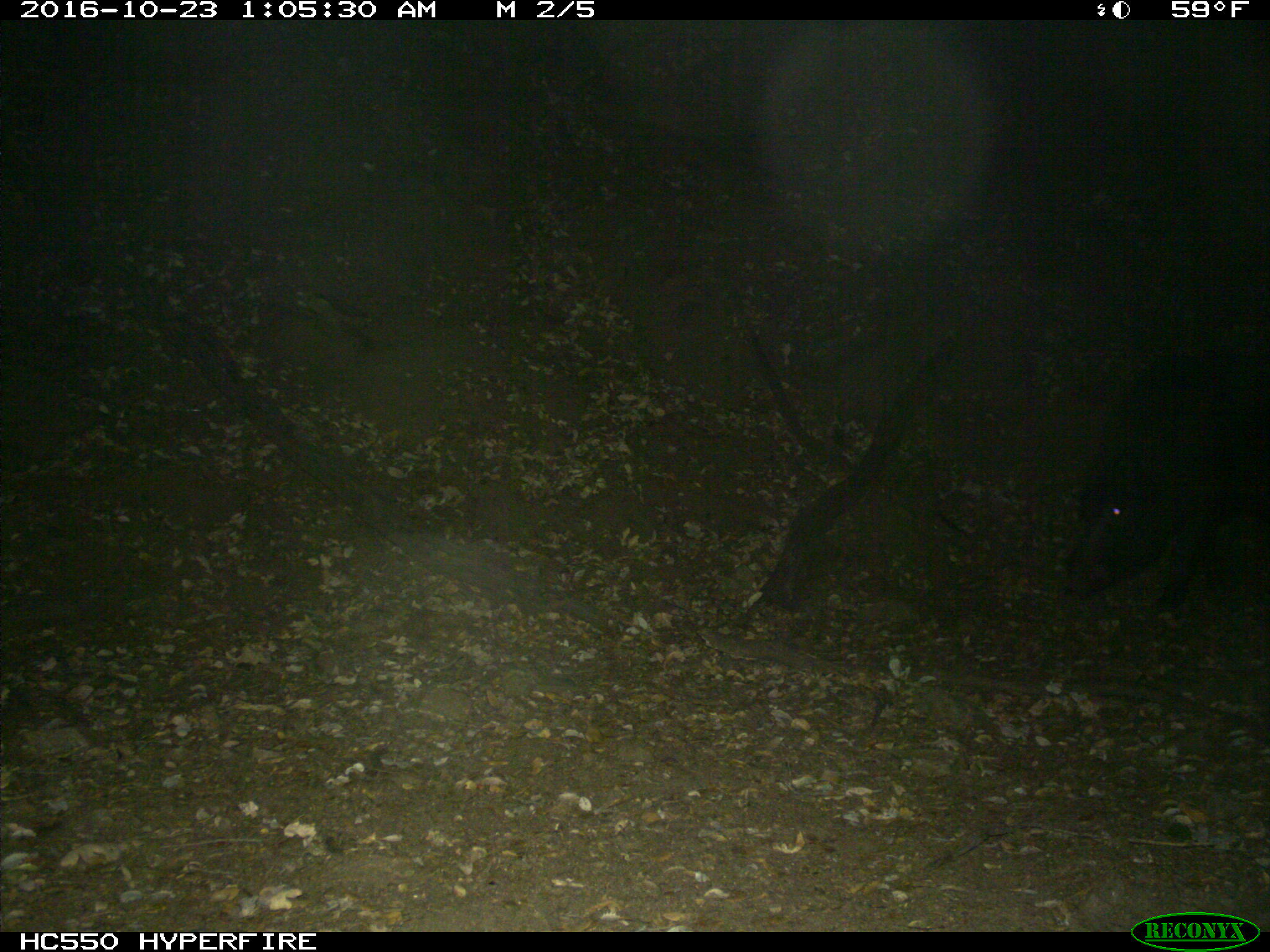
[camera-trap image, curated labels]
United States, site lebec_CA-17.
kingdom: Animalia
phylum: Chordata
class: Mammalia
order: Artiodactyla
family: Suidae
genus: Sus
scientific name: Sus scrofa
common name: wild boar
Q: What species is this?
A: Sus scrofa (wild boar).